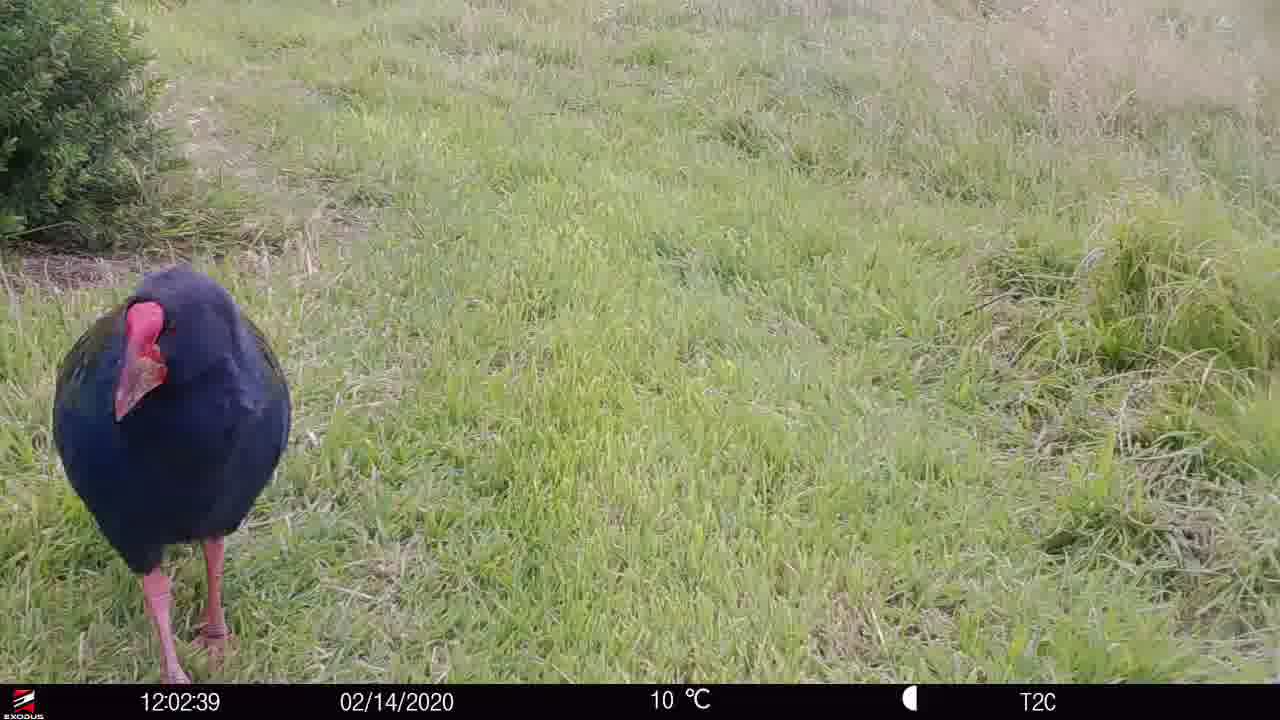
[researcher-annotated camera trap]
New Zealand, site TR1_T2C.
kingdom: Animalia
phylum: Chordata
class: Aves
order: Gruiformes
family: Rallidae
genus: Porphyrio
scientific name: Porphyrio mantelli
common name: takahe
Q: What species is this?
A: Takahe (Porphyrio mantelli).